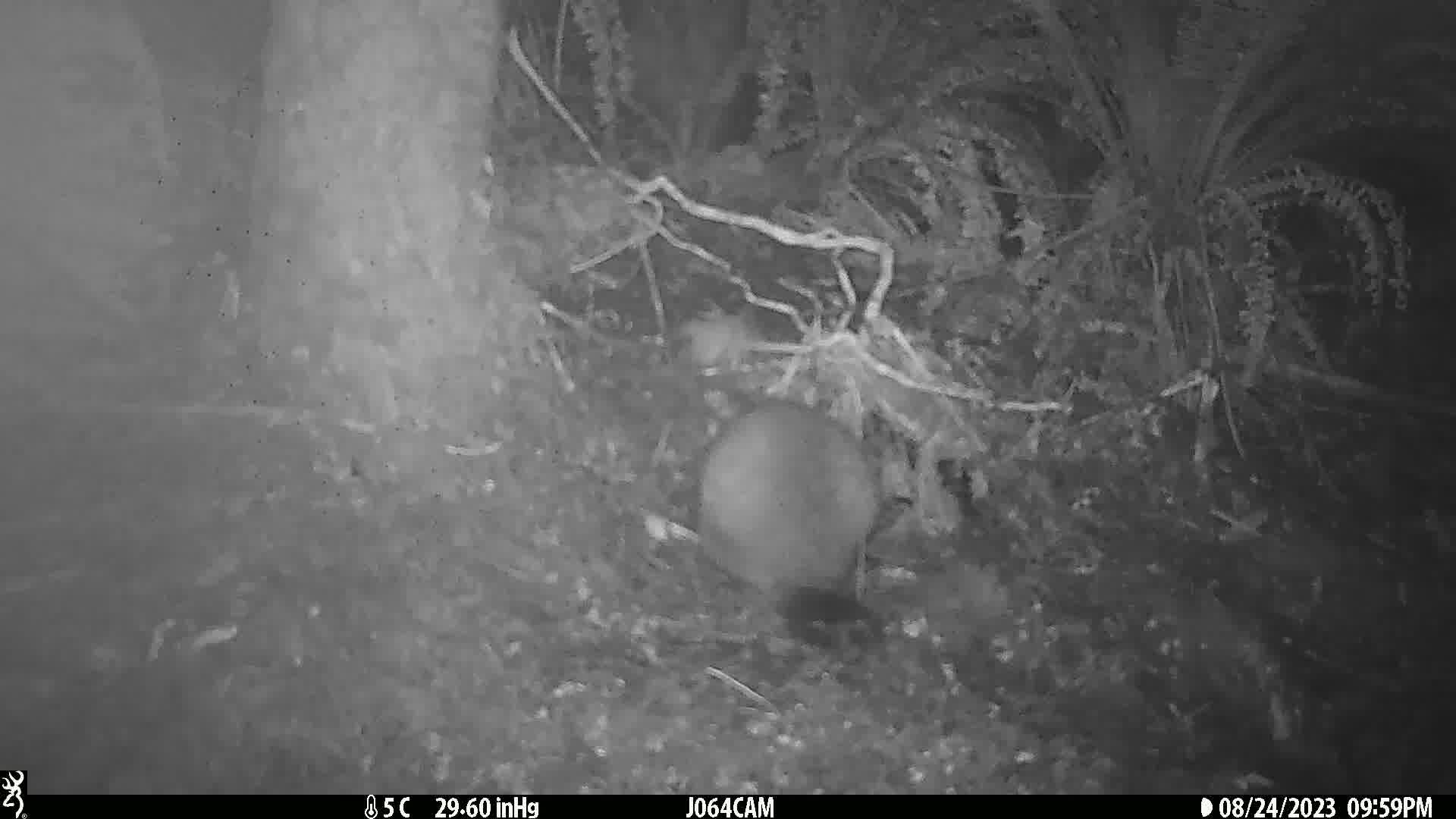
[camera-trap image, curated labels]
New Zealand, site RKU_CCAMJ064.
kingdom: Animalia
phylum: Chordata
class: Mammalia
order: Diprotodontia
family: Phalangeridae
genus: Trichosurus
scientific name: Trichosurus vulpecula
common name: common brushtail possum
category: possum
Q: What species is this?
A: Possum (common brushtail possum) (Trichosurus vulpecula).